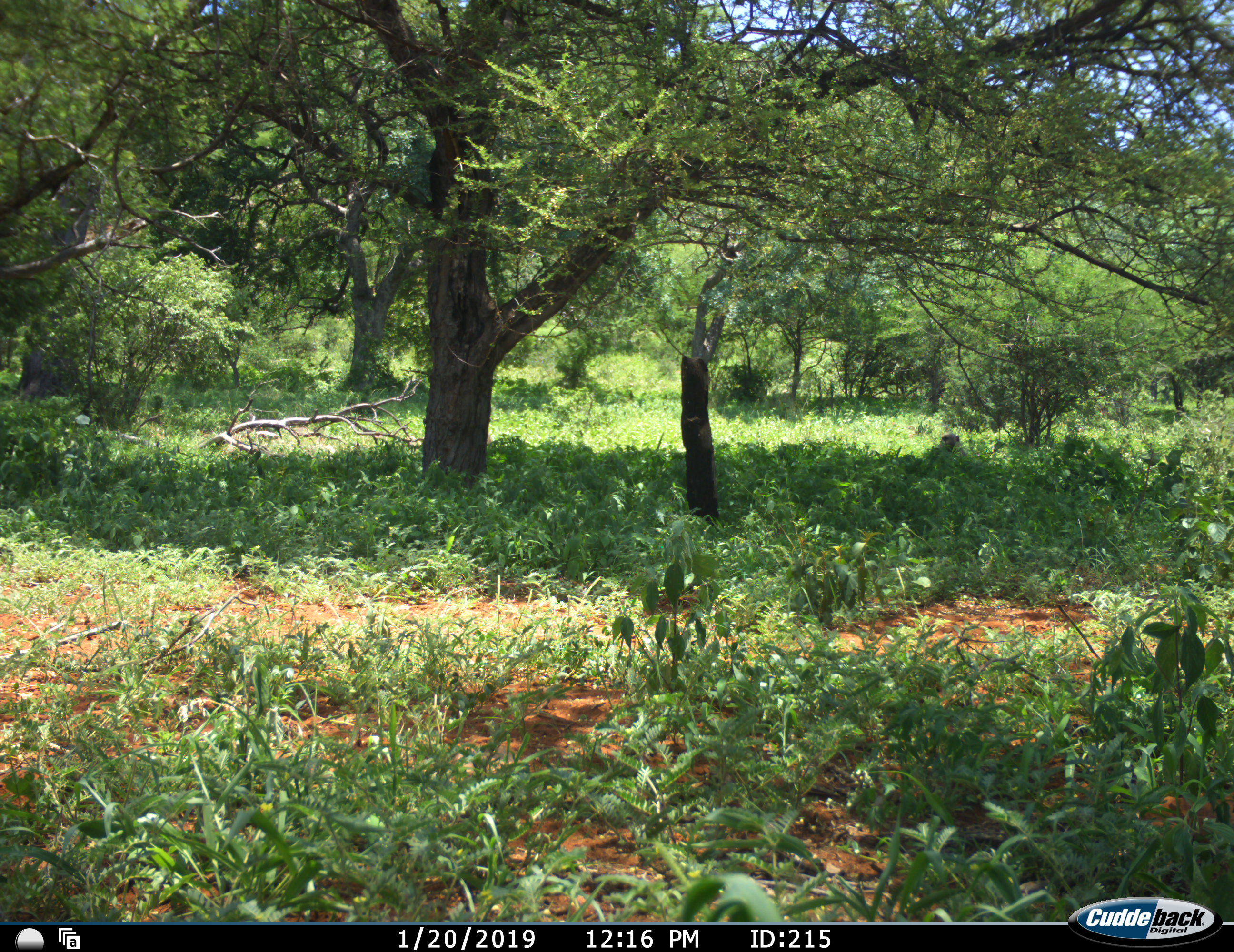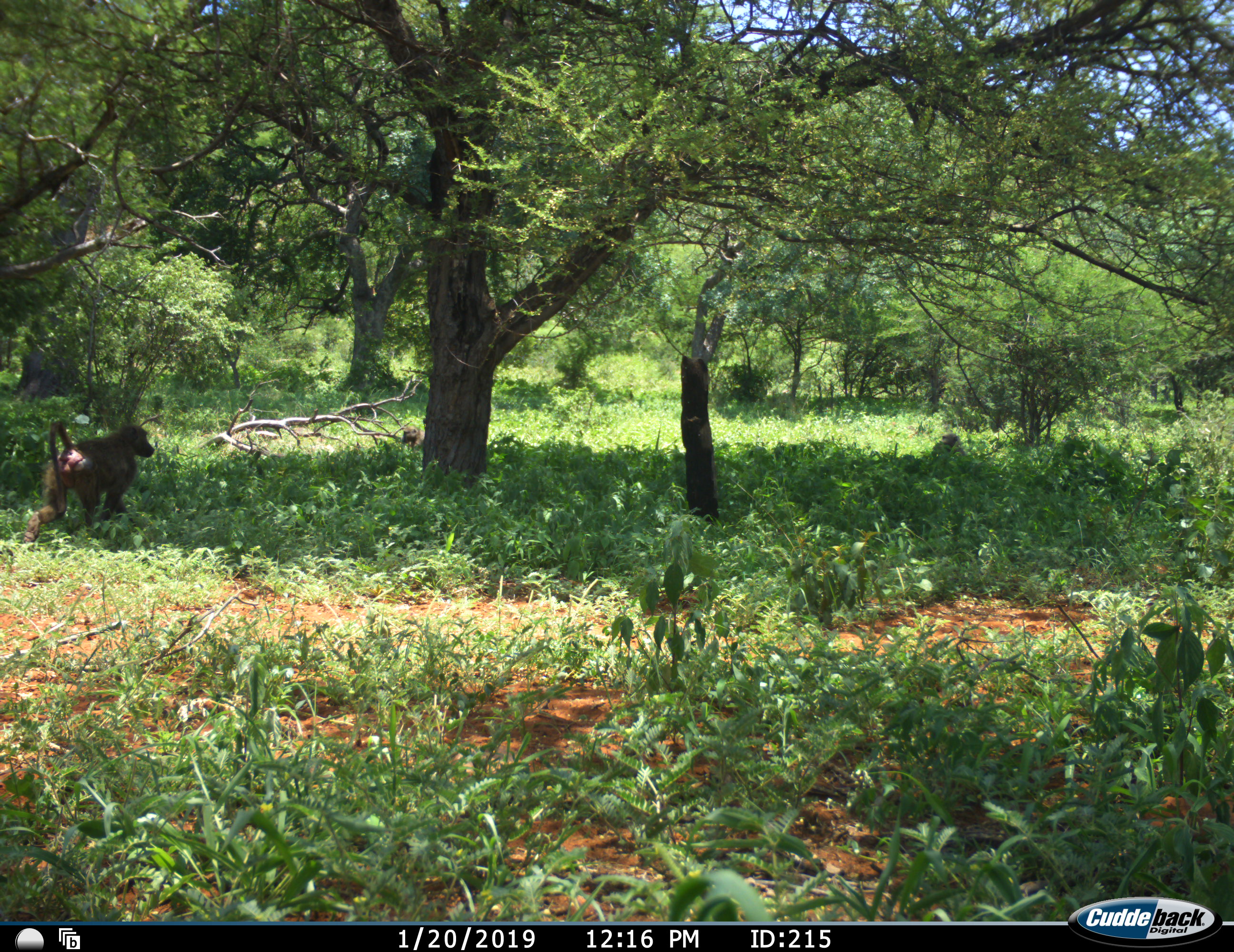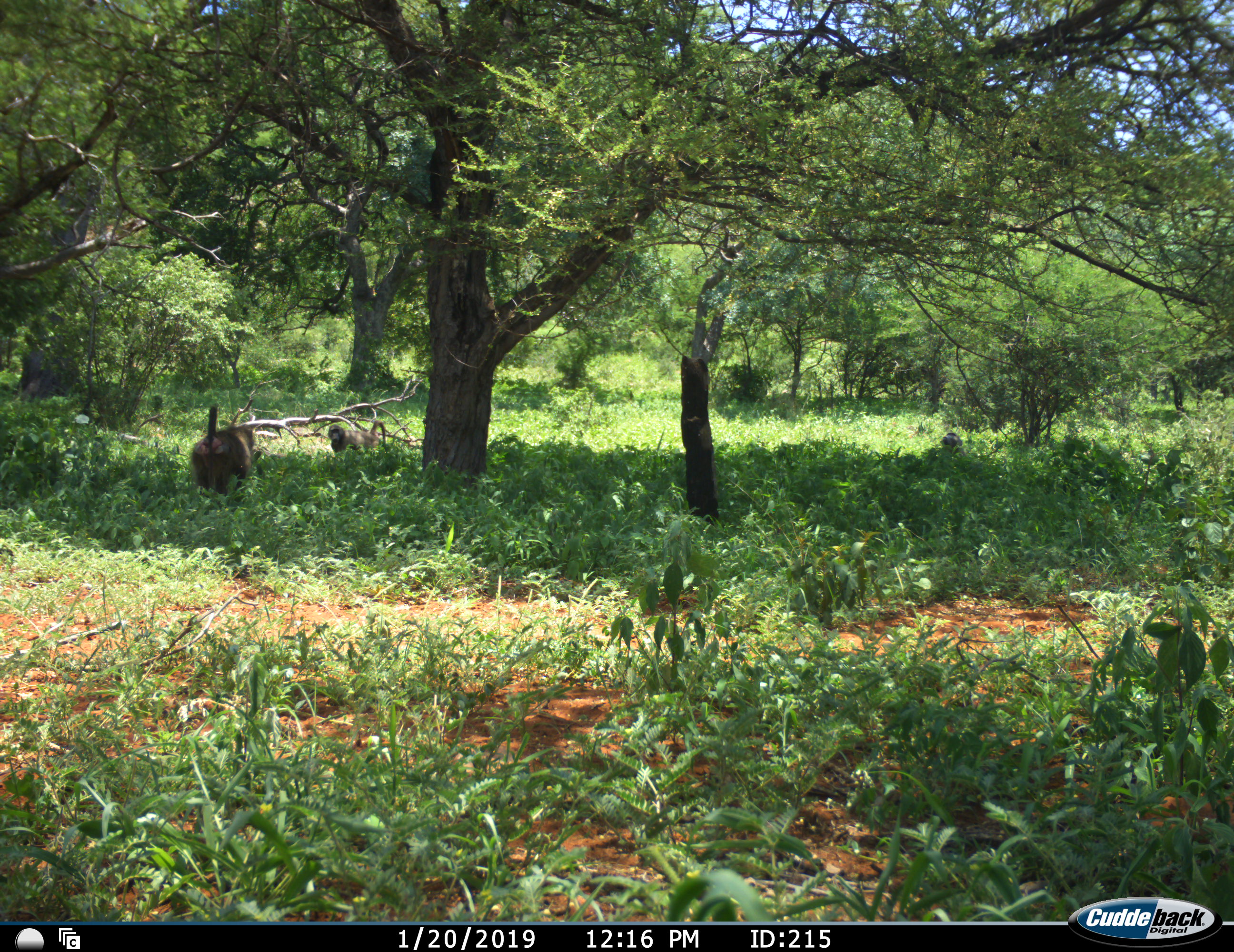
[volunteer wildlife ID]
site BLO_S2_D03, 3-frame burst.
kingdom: Animalia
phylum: Chordata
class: Mammalia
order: Primates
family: Cercopithecidae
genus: Papio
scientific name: Papio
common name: baboon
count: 2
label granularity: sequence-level